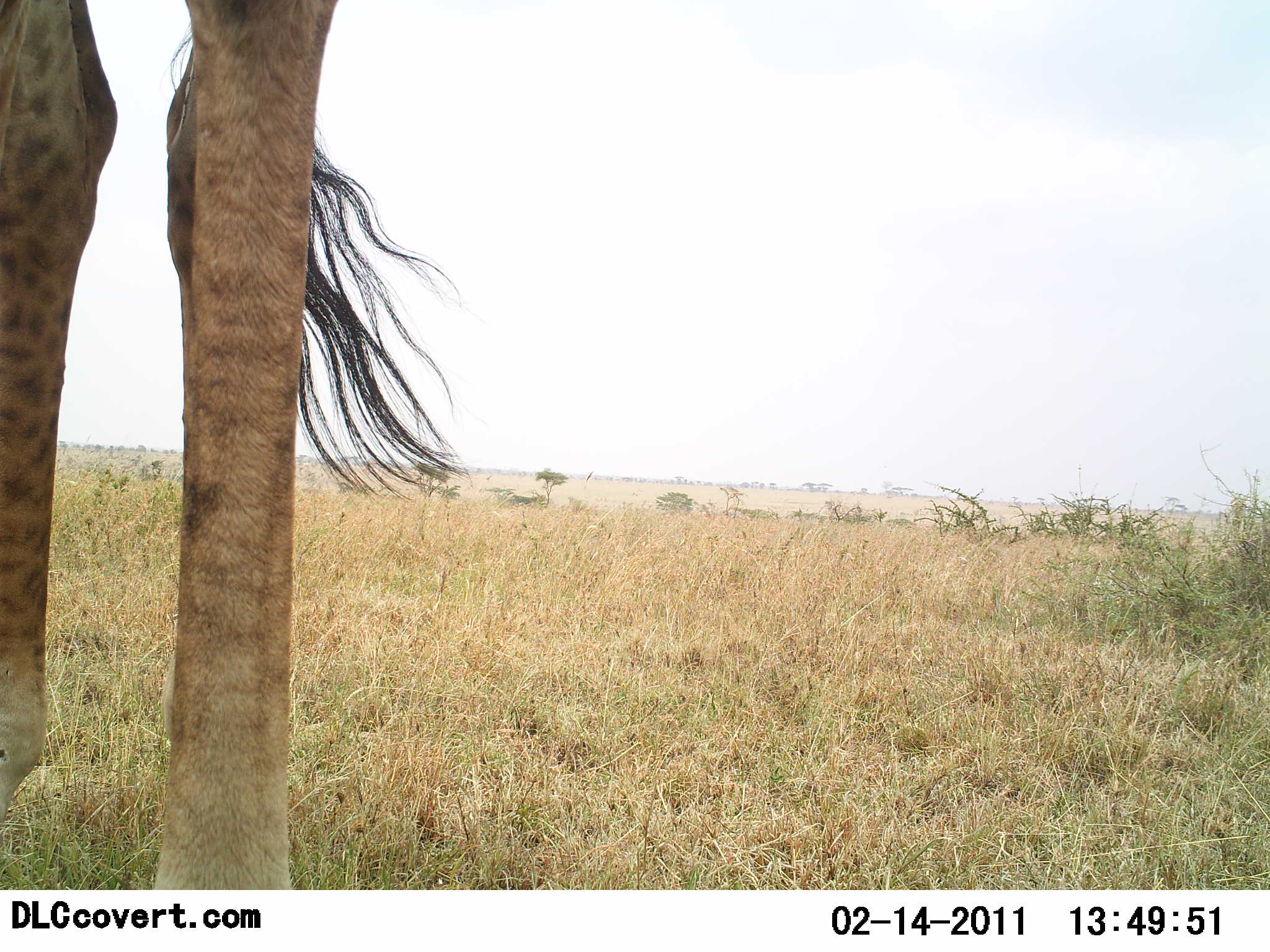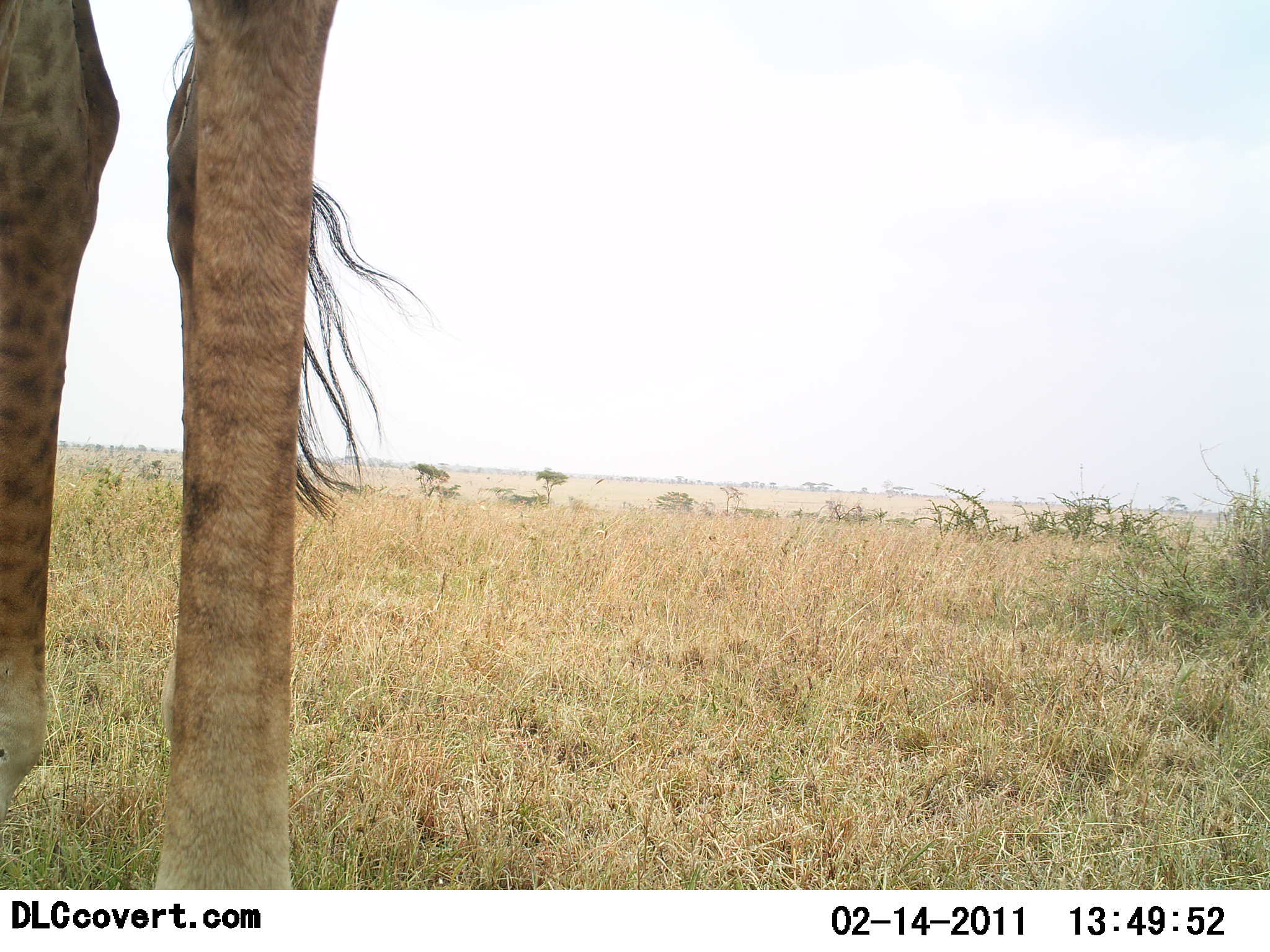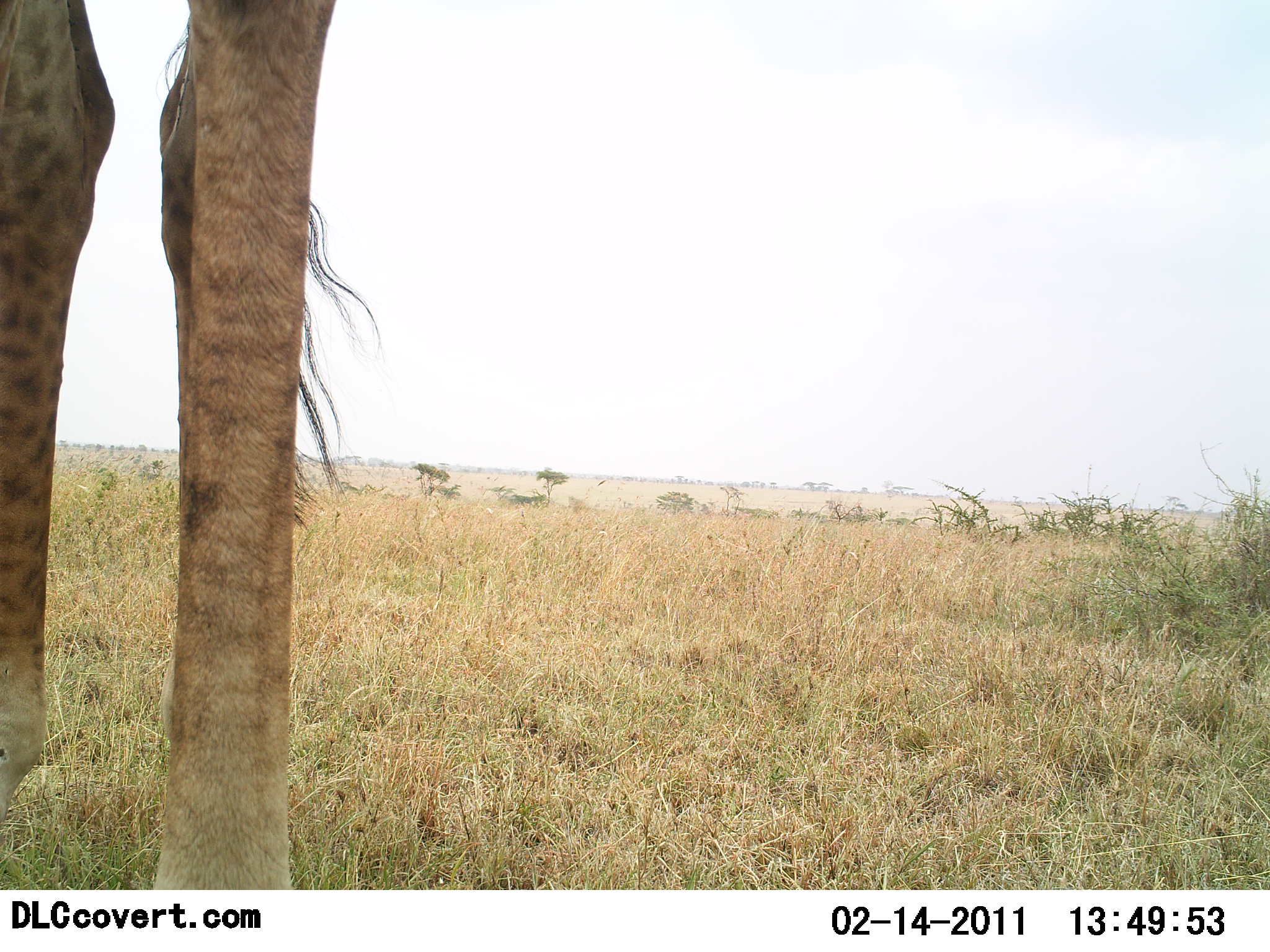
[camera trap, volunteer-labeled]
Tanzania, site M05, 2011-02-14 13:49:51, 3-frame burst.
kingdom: Animalia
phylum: Chordata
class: Mammalia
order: Artiodactyla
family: Giraffidae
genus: Giraffa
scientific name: Giraffa camelopardalis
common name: giraffe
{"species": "giraffe (Giraffa camelopardalis)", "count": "1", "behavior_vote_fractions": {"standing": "100%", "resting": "0%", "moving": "0%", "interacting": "0%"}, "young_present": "0%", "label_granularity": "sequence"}